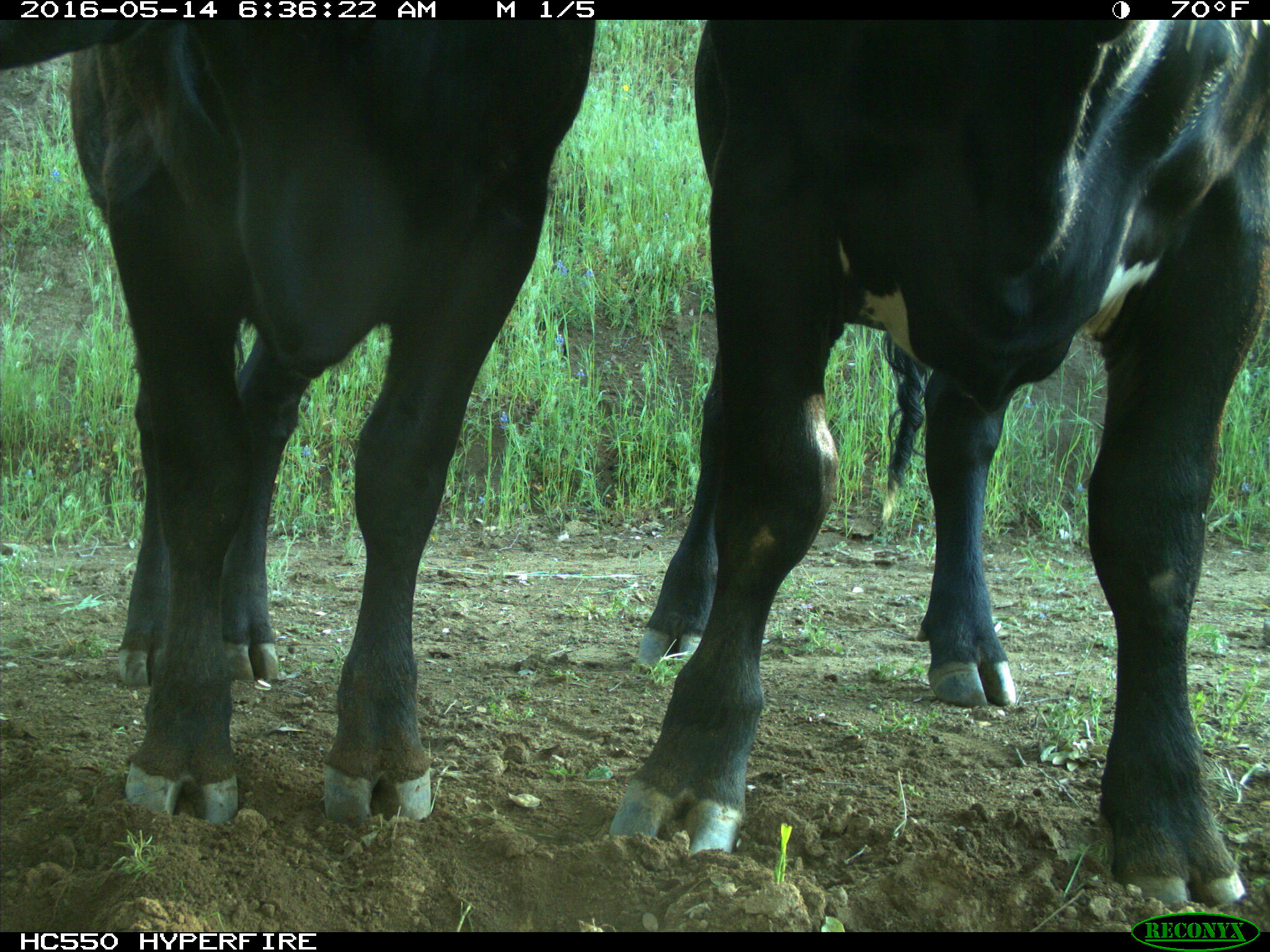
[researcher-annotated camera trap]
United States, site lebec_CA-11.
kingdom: Animalia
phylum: Chordata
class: Mammalia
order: Artiodactyla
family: Bovidae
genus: Bos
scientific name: Bos taurus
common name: domestic cow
Bos taurus (domestic cow).